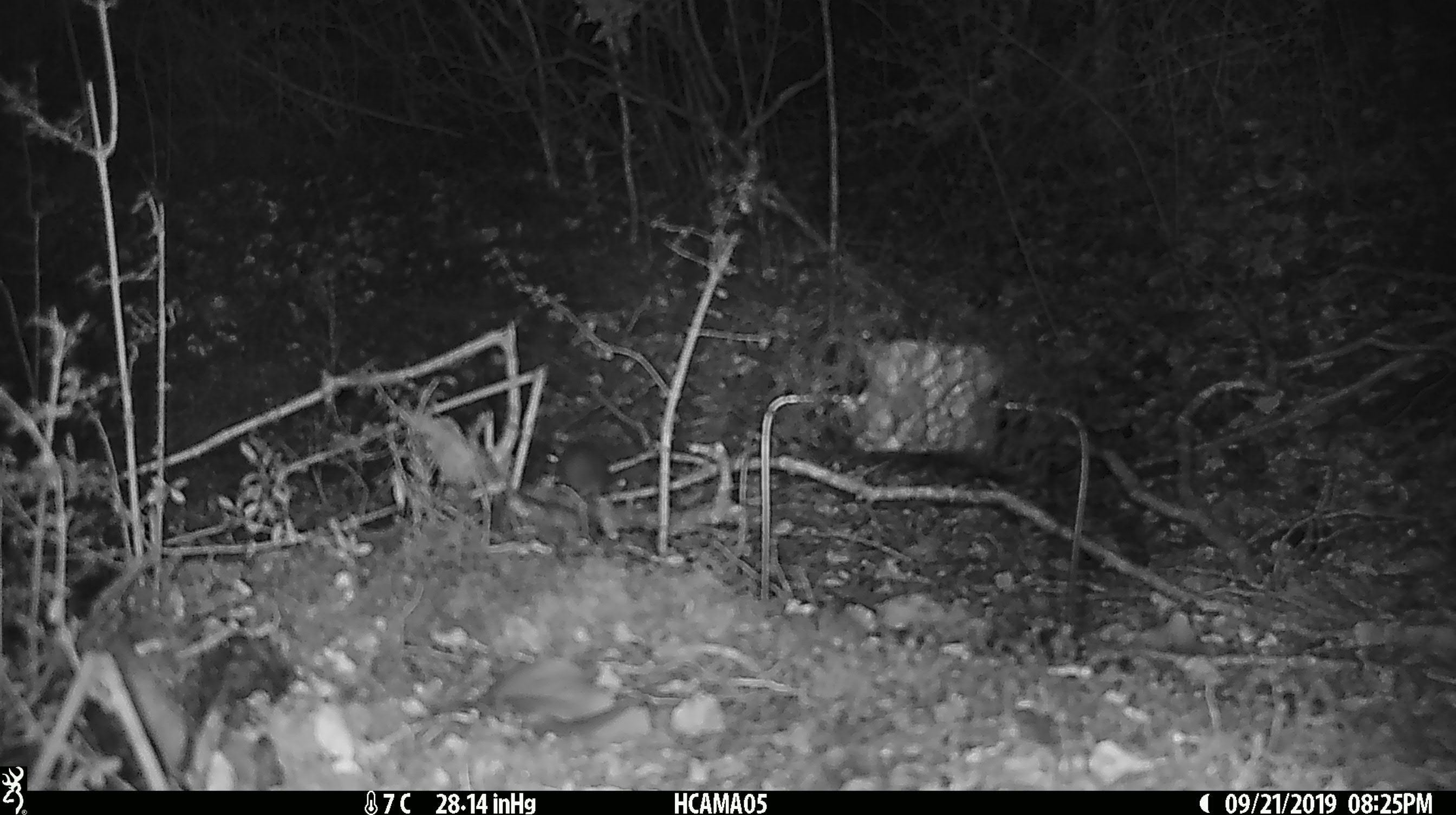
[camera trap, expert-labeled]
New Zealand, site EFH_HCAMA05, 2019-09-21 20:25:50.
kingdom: Animalia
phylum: Chordata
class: Mammalia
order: Rodentia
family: Muridae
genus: Mus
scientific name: Mus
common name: mouse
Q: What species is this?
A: Mouse (Mus).